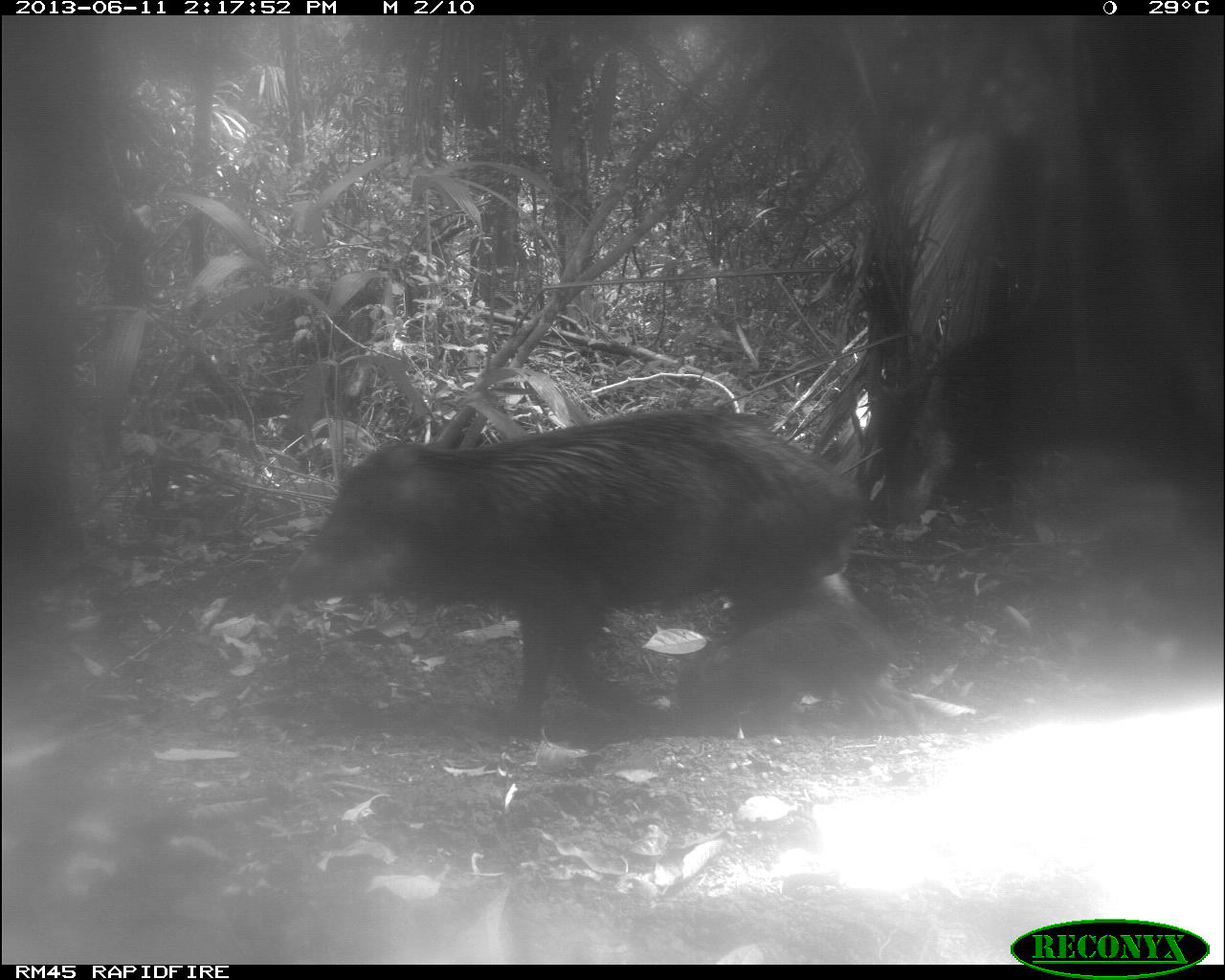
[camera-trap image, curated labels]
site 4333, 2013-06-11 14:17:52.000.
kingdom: Animalia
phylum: Chordata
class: Mammalia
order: Artiodactyla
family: Tayassuidae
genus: Tayassu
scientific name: Tayassu pecari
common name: white-lipped peccary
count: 3